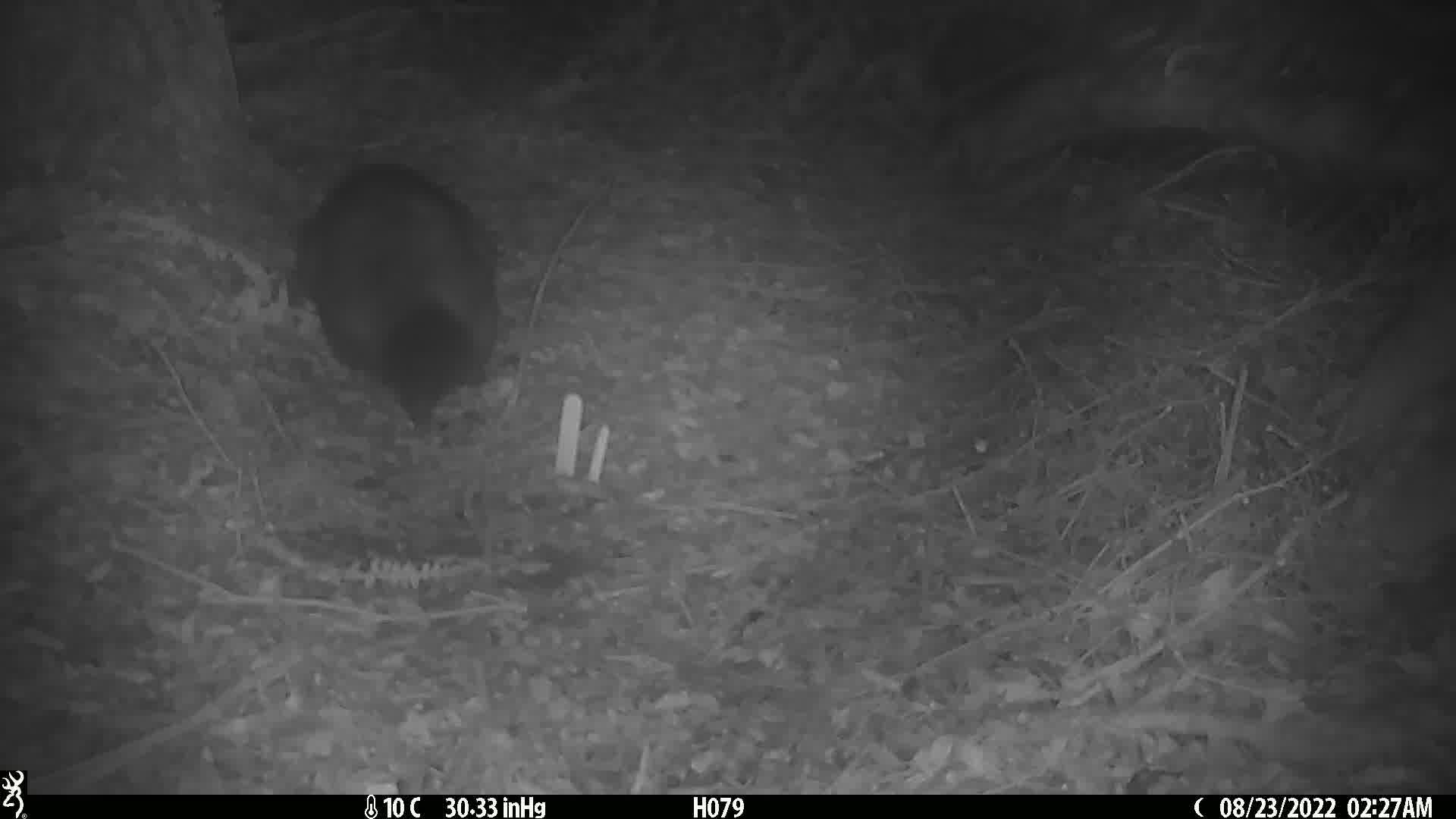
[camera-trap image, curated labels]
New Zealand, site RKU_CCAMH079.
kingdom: Animalia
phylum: Chordata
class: Mammalia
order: Diprotodontia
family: Phalangeridae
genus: Trichosurus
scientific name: Trichosurus vulpecula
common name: common brushtail possum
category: possum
Possum (common brushtail possum) (Trichosurus vulpecula).